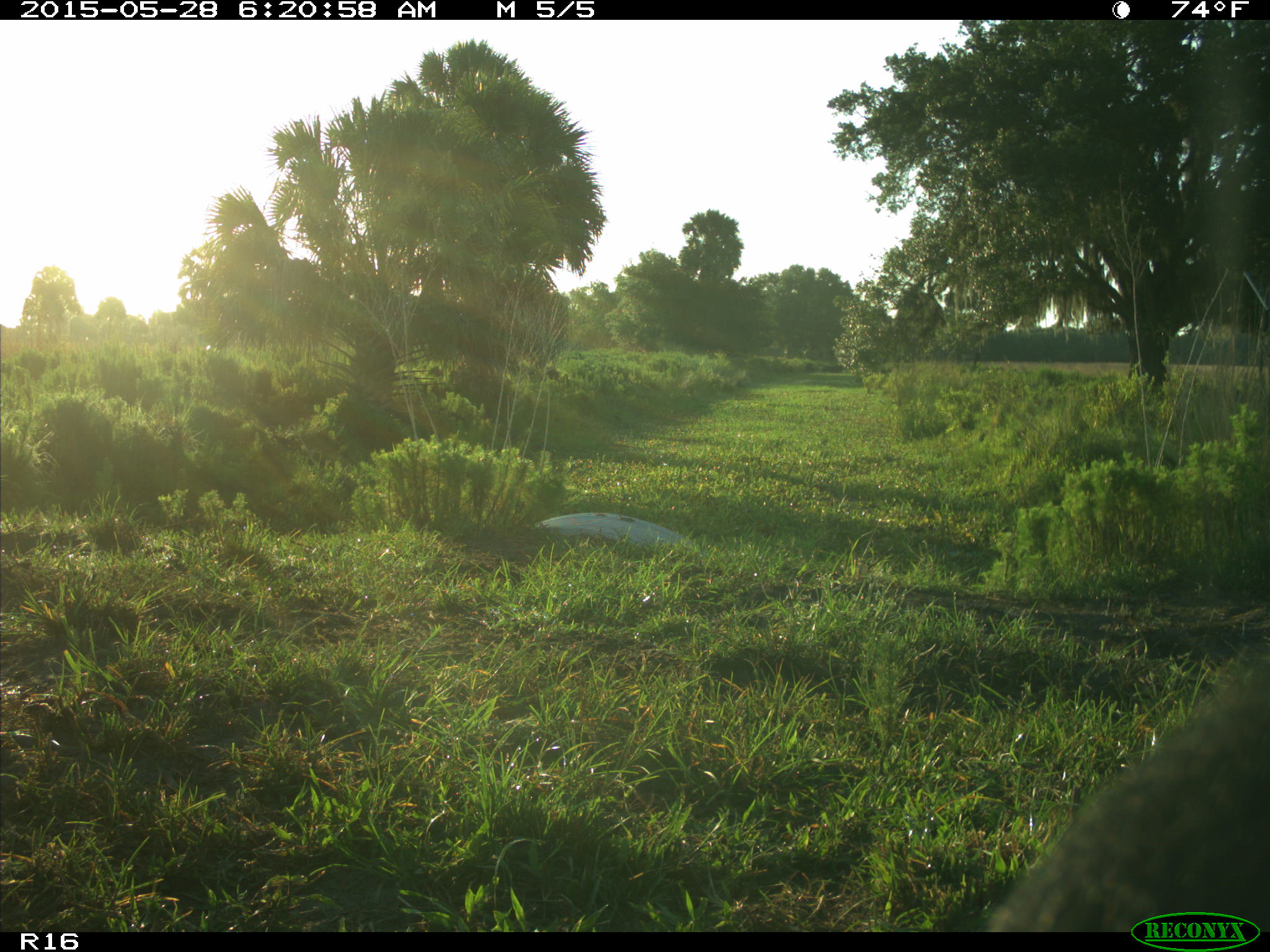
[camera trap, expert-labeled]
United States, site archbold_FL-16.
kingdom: Animalia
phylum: Chordata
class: Mammalia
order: Artiodactyla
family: Bovidae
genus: Bos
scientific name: Bos taurus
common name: domestic cow